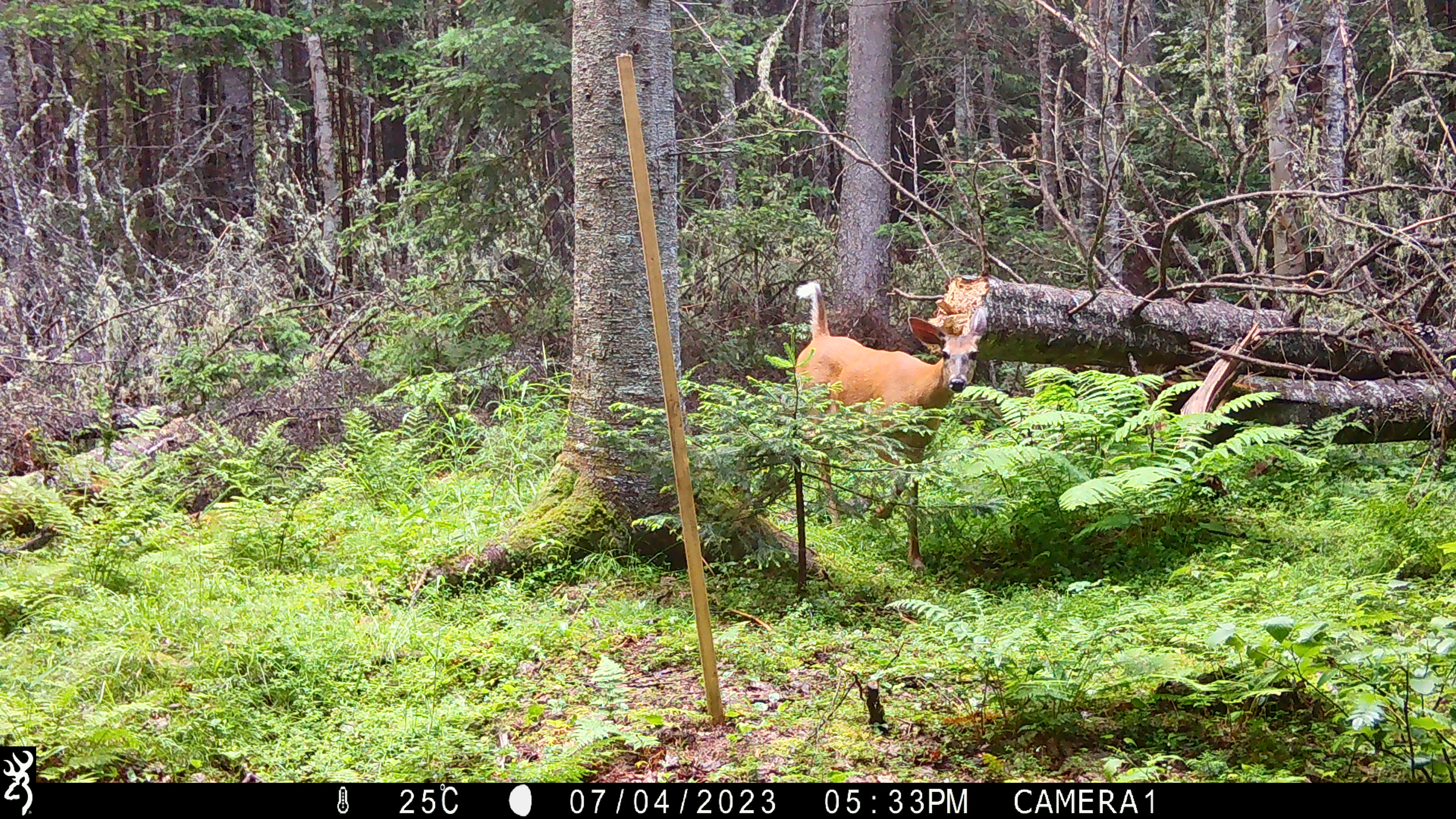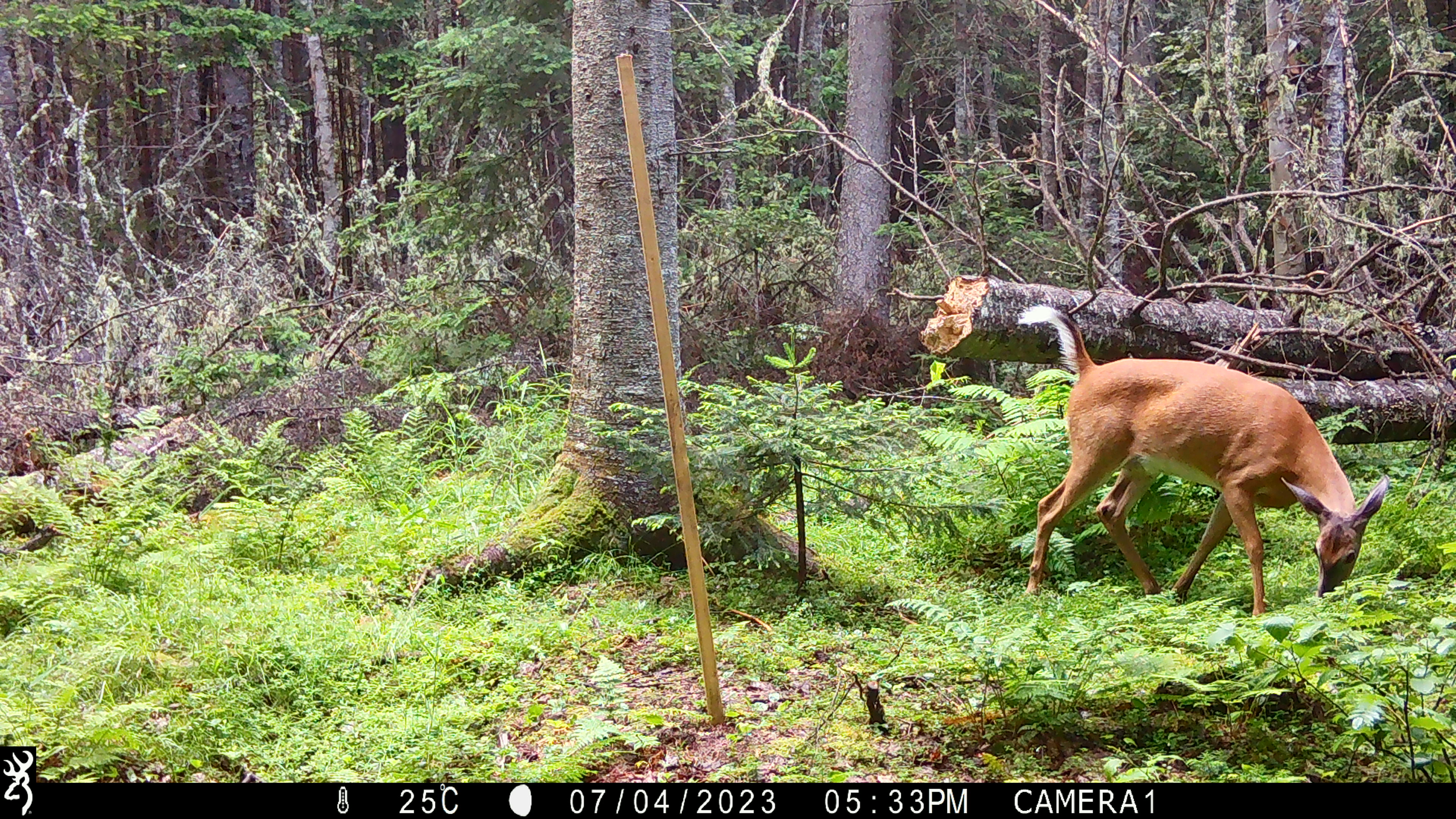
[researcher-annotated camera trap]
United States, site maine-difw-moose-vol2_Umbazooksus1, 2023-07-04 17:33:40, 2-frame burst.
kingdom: Animalia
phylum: Chordata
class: Mammalia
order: Artiodactyla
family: Cervidae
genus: Odocoileus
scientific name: Odocoileus virginianus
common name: white-tailed deer